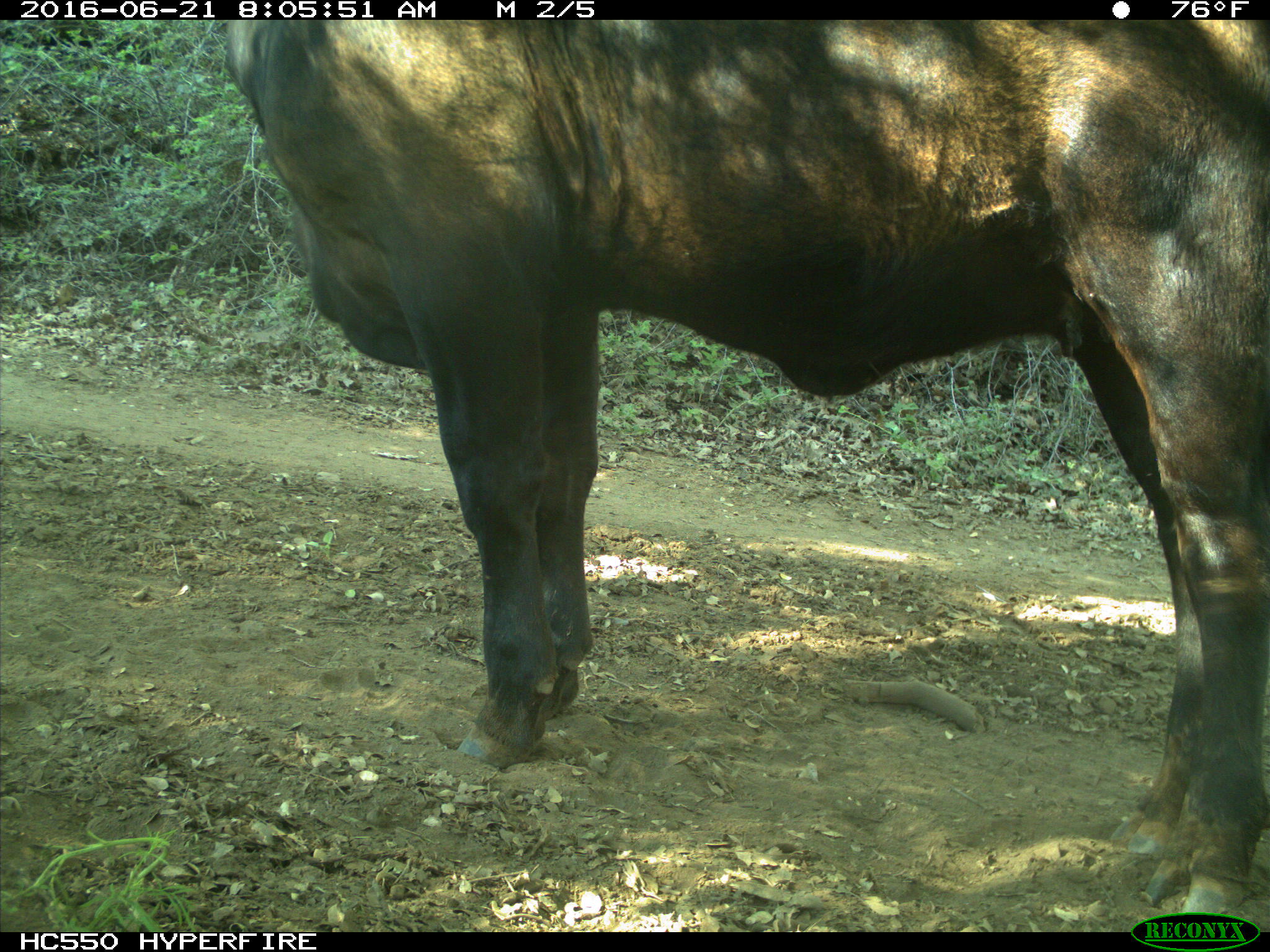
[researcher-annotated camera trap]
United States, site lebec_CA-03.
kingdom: Animalia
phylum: Chordata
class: Mammalia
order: Artiodactyla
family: Bovidae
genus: Bos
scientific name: Bos taurus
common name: domestic cow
Bos taurus (domestic cow).